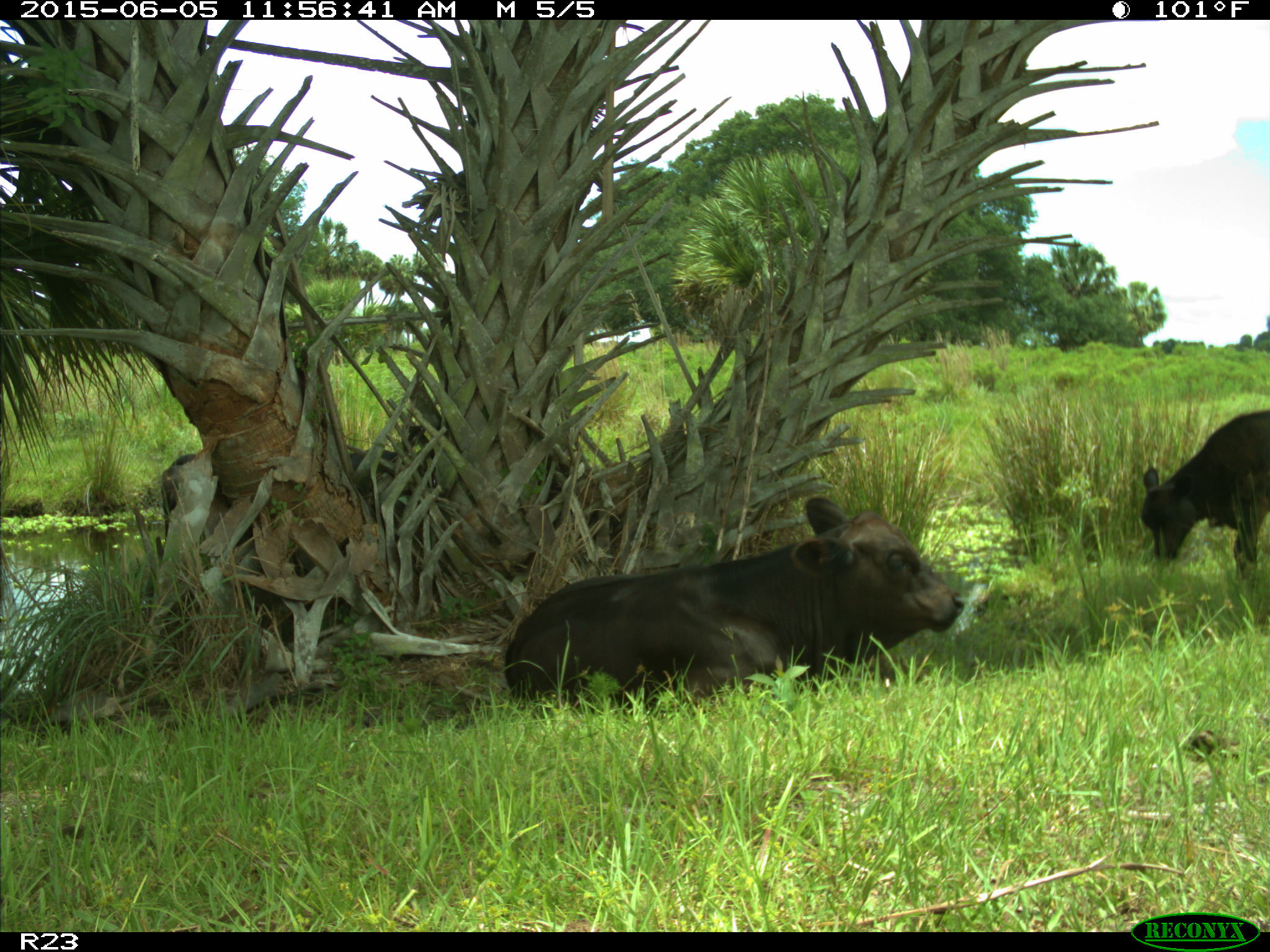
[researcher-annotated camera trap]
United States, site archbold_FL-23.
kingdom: Animalia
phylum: Chordata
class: Mammalia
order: Artiodactyla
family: Bovidae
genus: Bos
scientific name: Bos taurus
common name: domestic cow